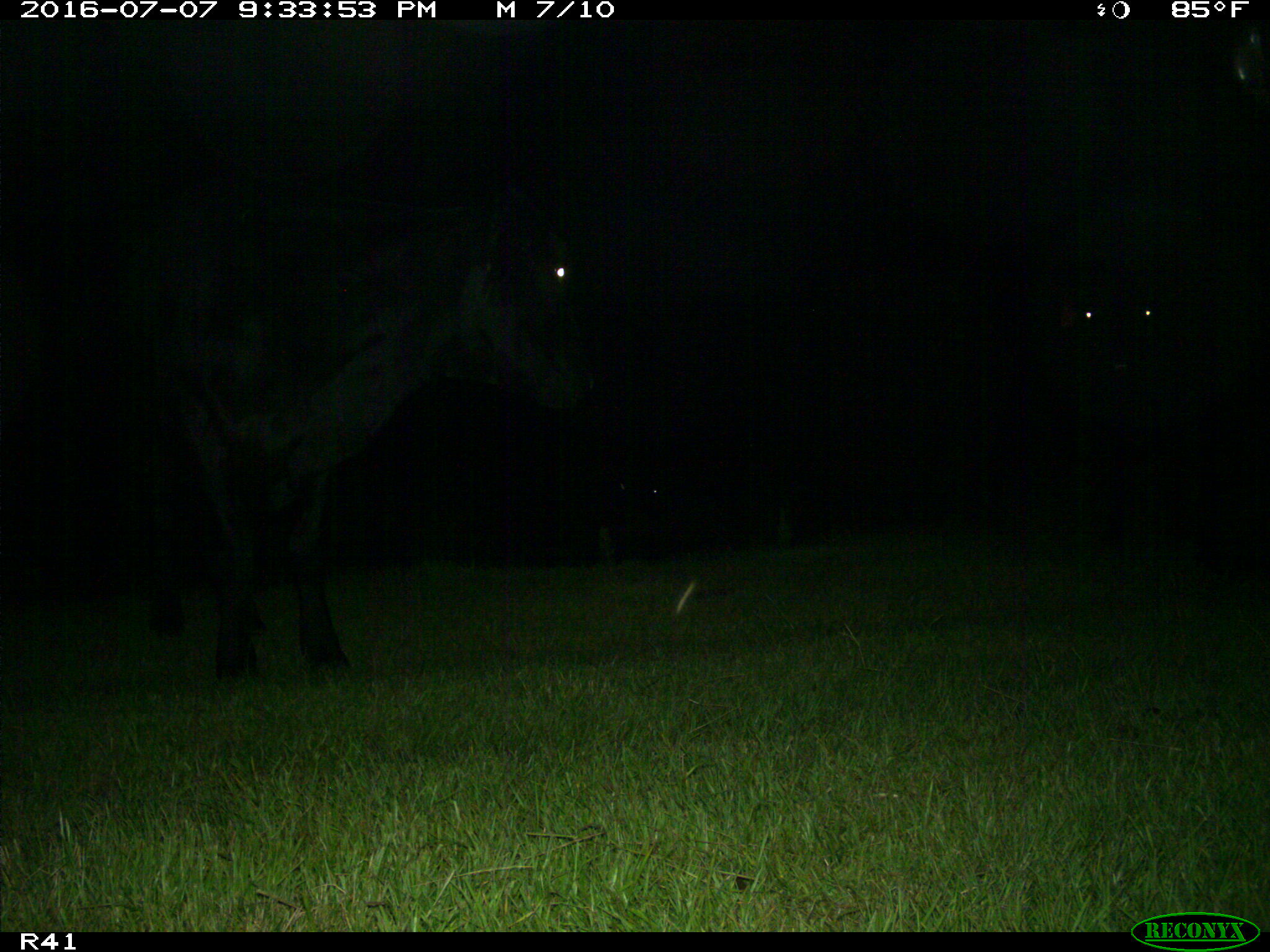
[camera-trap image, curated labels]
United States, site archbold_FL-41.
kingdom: Animalia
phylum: Chordata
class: Mammalia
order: Artiodactyla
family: Bovidae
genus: Bos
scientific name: Bos taurus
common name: domestic cow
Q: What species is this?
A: Bos taurus (domestic cow).